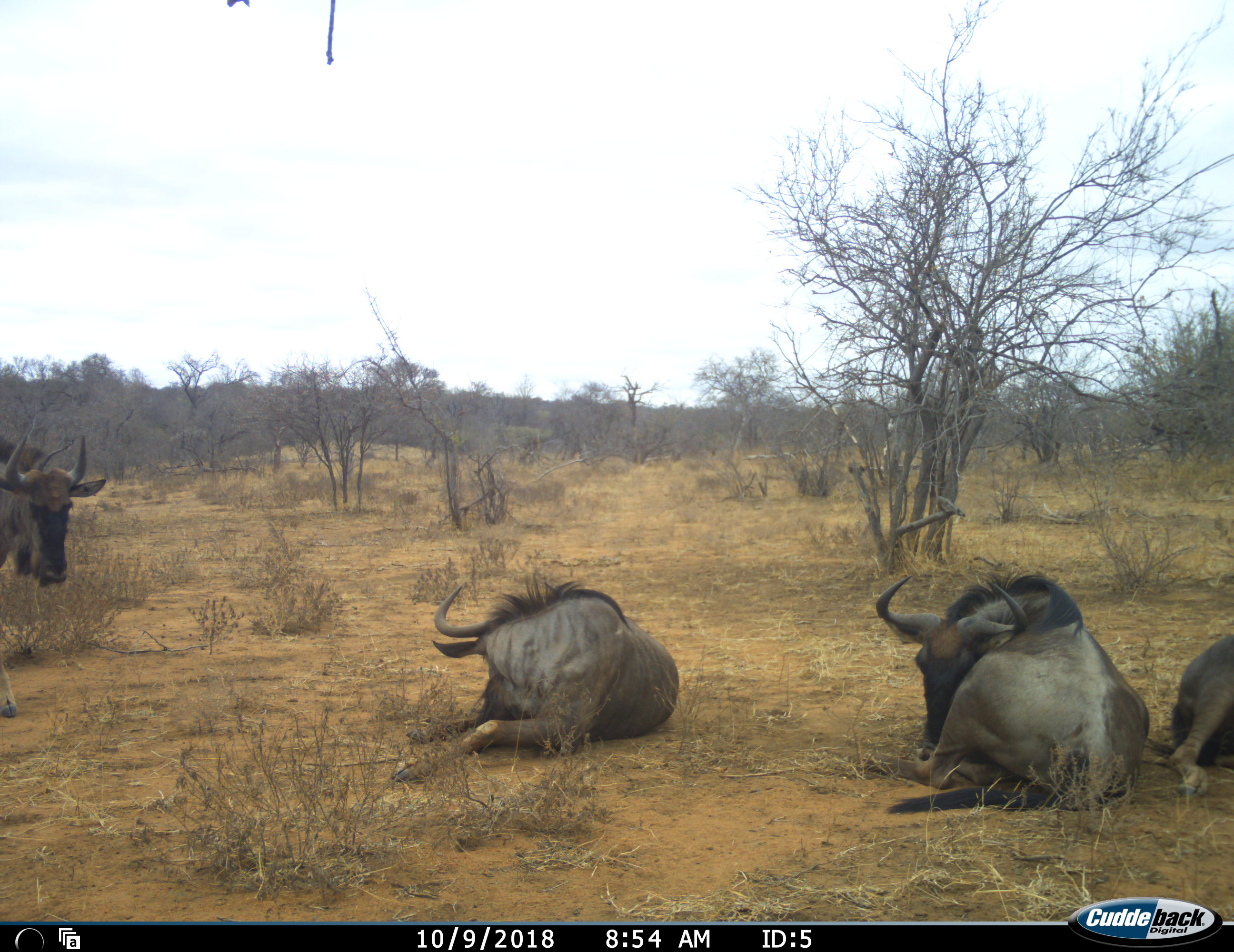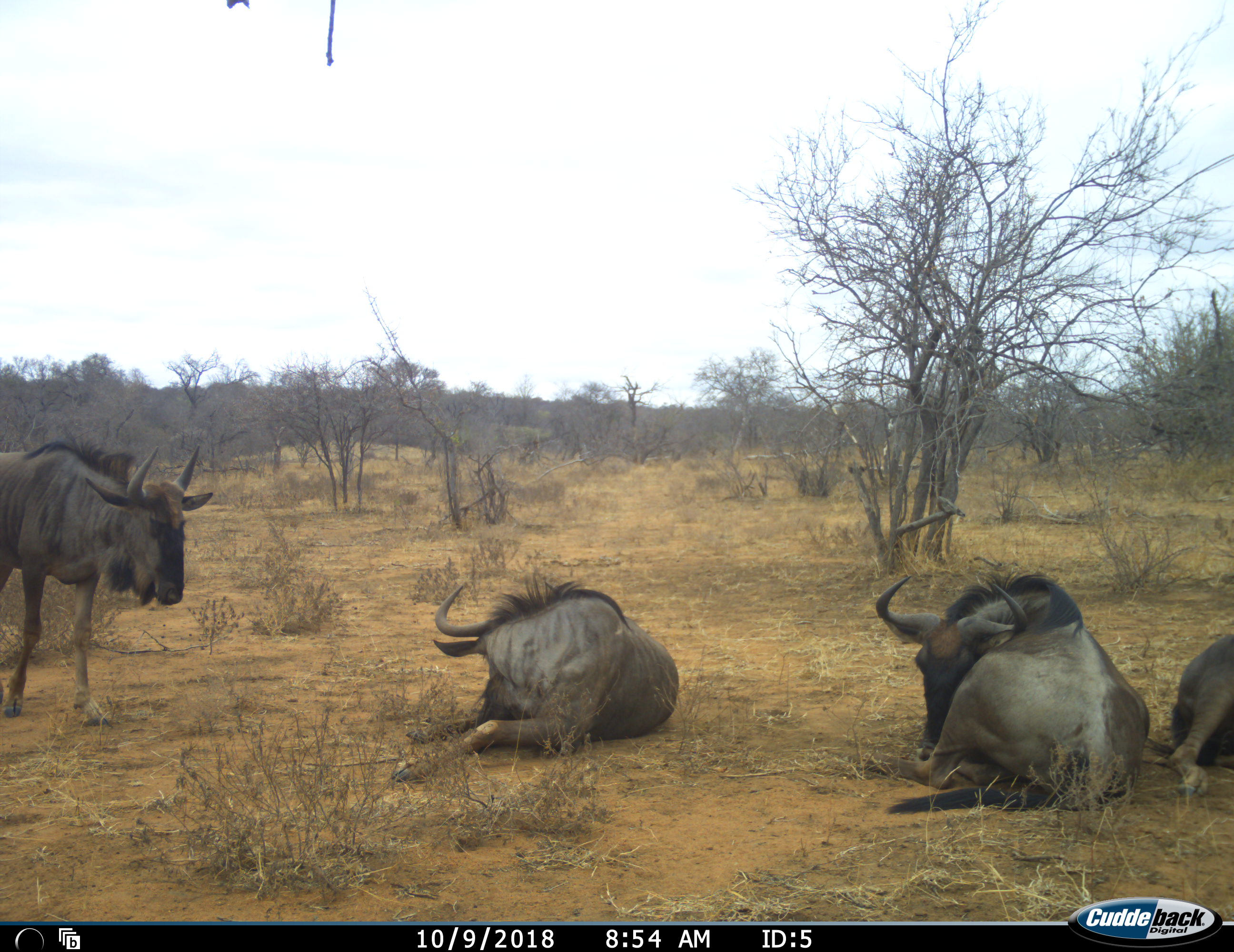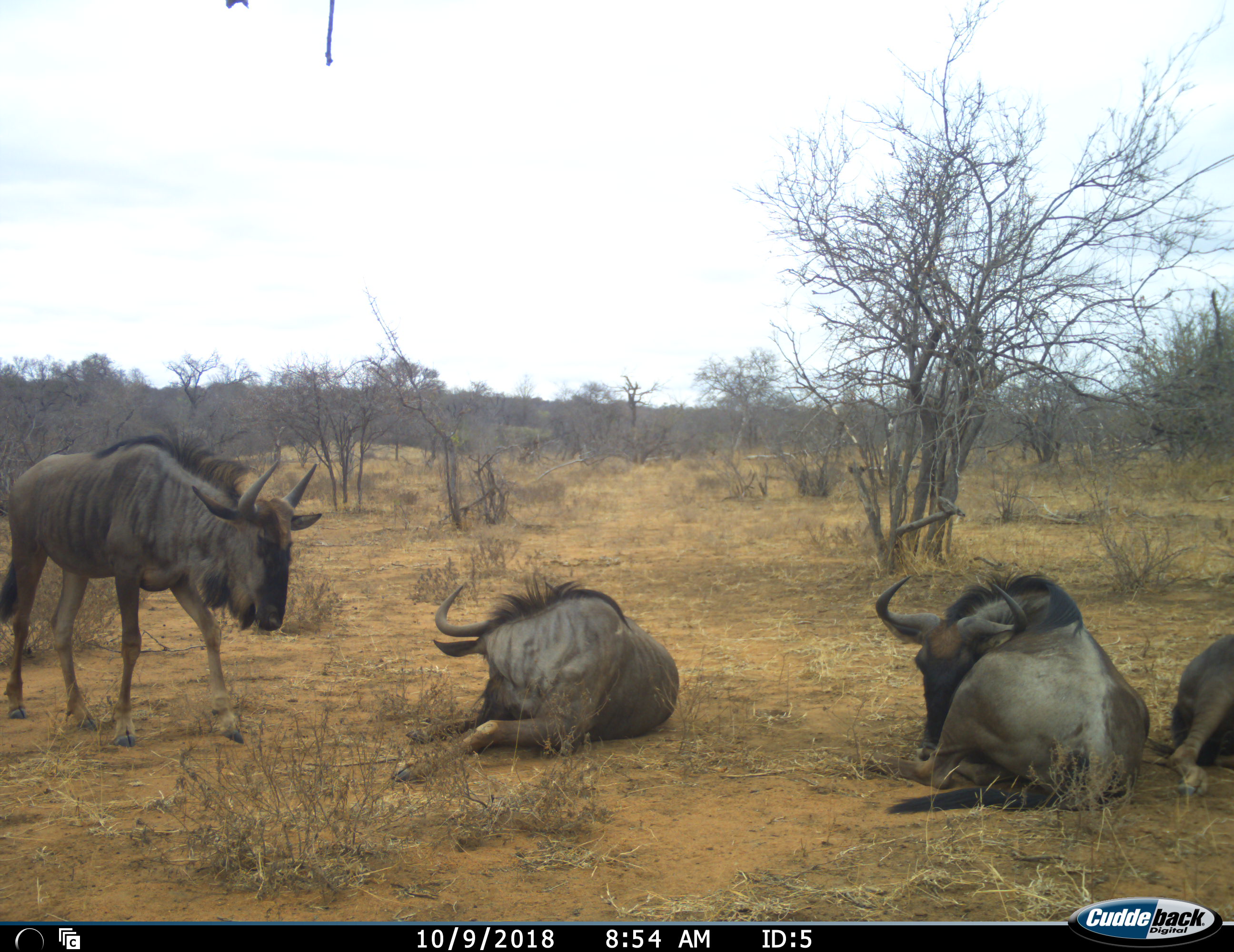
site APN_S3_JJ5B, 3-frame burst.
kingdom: Animalia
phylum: Chordata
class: Mammalia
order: Artiodactyla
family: Bovidae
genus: Connochaetes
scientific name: Connochaetes taurinus taurinus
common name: blue wildebeest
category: wildebeestblue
Wildebeestblue (blue wildebeest) (Connochaetes taurinus taurinus), count 4. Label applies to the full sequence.